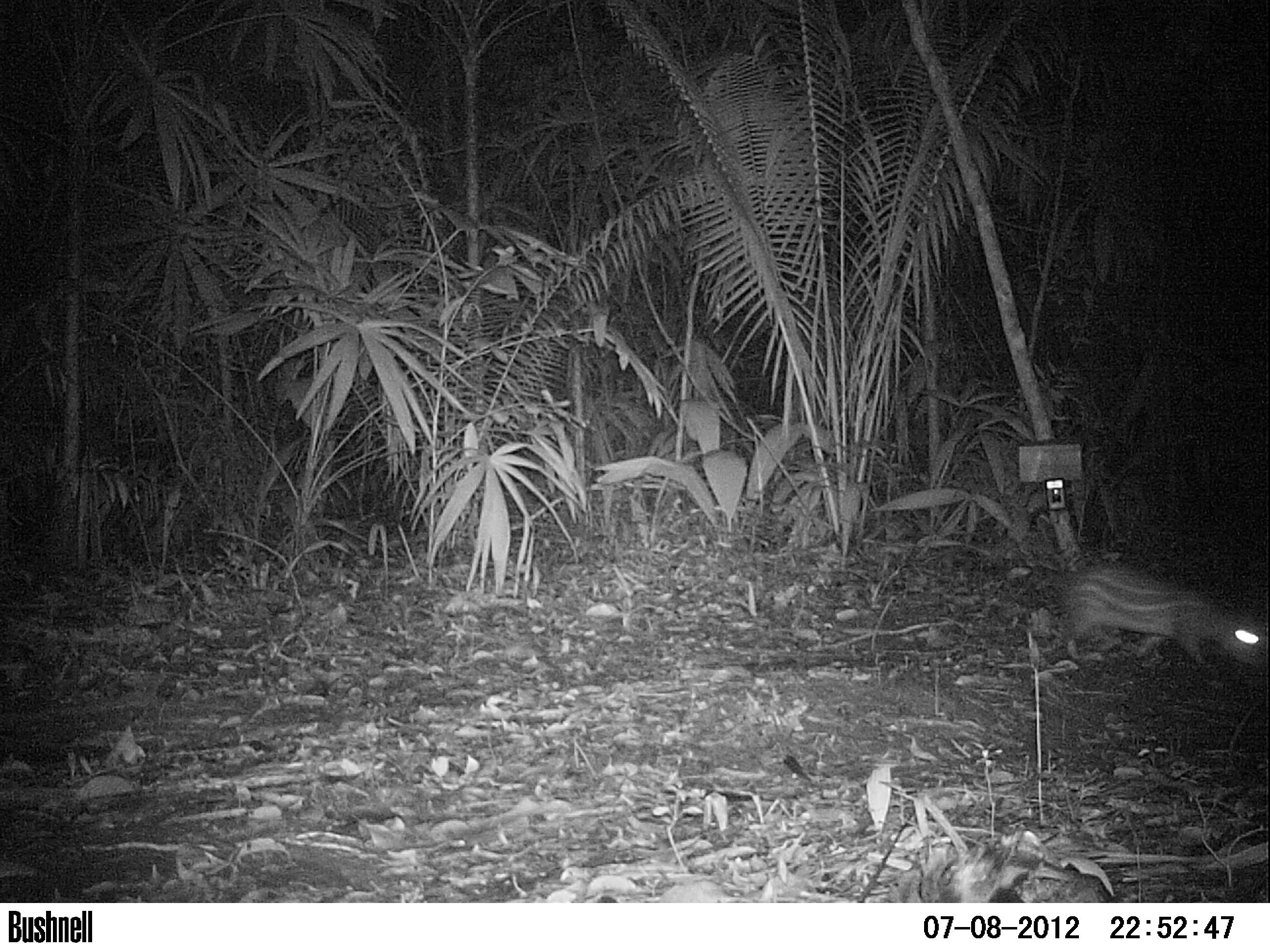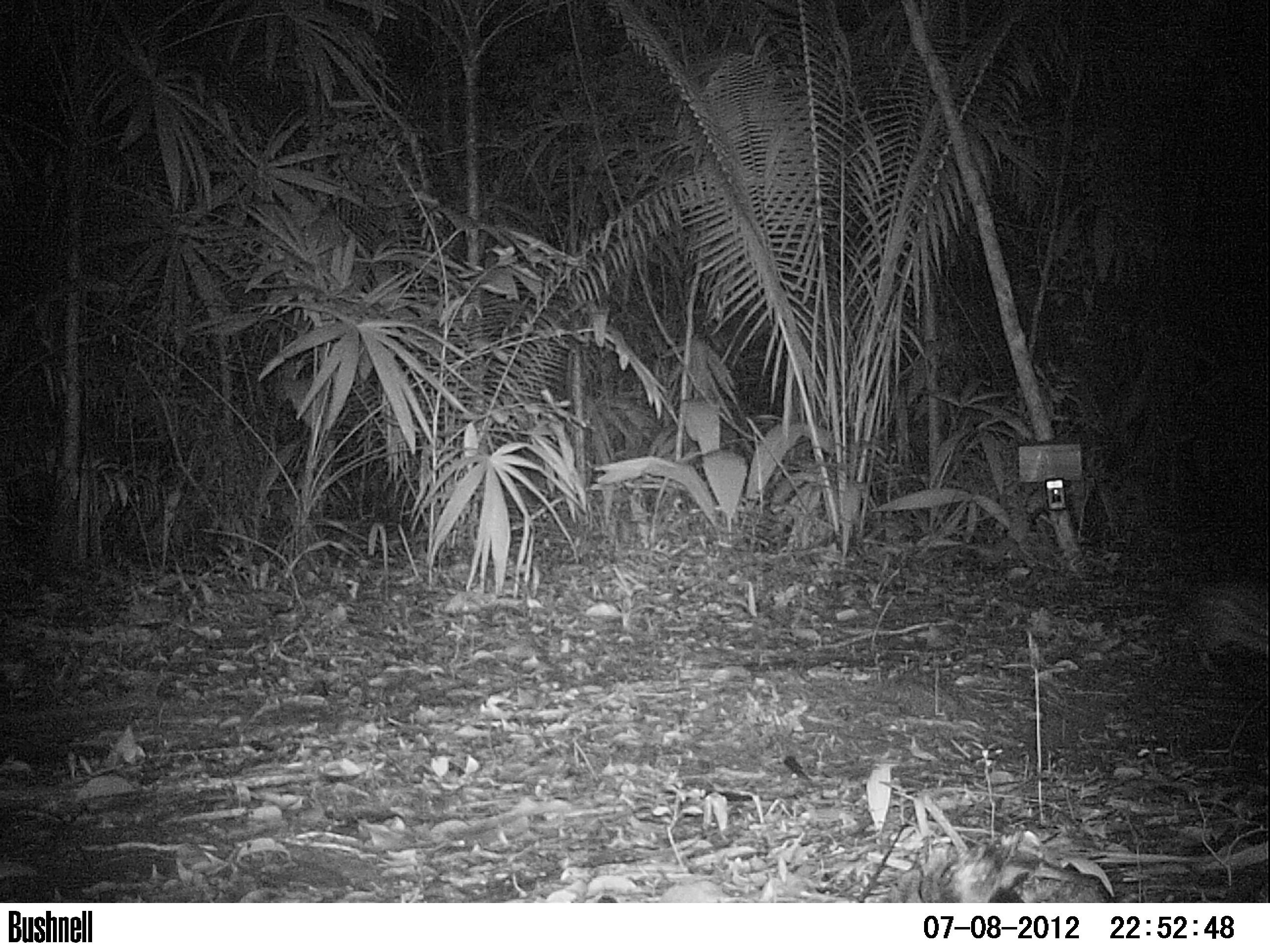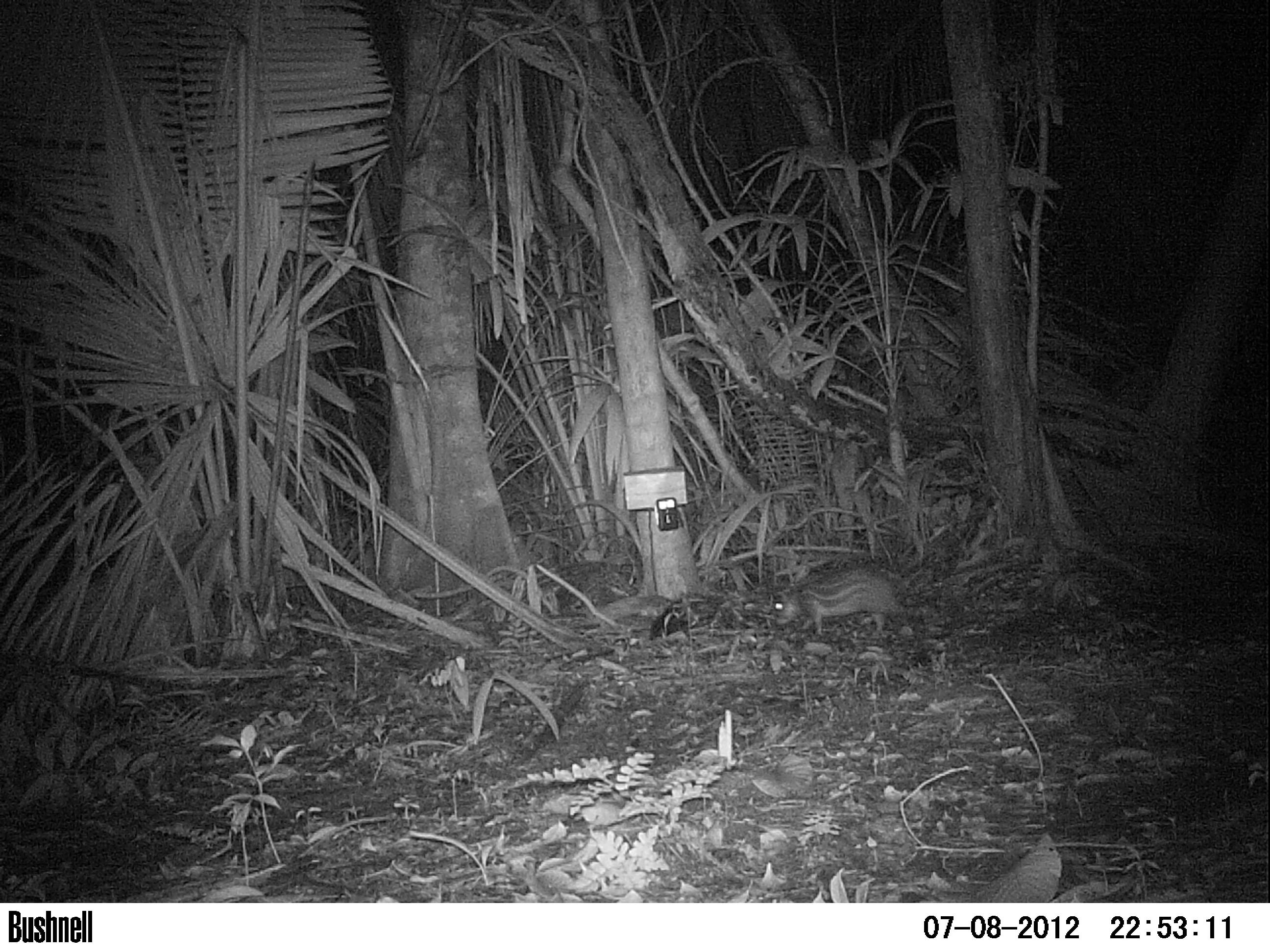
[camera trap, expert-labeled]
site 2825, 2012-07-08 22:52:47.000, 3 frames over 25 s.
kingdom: Animalia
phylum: Chordata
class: Mammalia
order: Rodentia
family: Cuniculidae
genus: Cuniculus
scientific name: Cuniculus paca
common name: spotted paca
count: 1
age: adult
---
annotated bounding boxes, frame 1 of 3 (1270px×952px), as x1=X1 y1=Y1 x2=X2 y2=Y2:
cuniculus paca: x1=1060 y1=564 x2=1266 y2=665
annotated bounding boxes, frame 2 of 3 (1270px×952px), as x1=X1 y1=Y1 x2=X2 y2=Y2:
cuniculus paca: x1=1185 y1=582 x2=1269 y2=674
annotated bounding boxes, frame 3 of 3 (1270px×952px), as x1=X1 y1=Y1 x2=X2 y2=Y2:
cuniculus paca: x1=770 y1=566 x2=902 y2=636